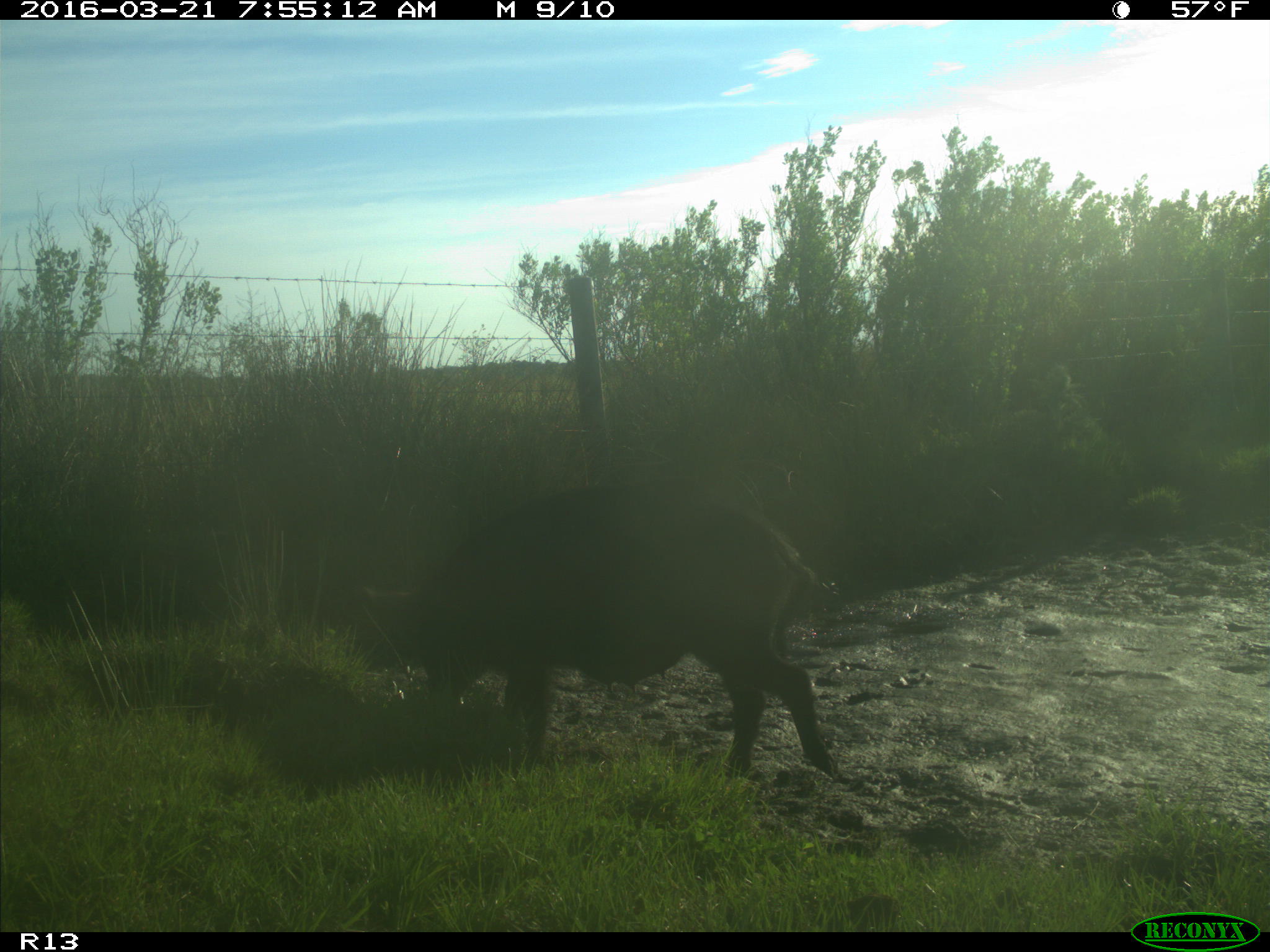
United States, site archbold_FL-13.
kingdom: Animalia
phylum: Chordata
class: Mammalia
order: Artiodactyla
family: Suidae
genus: Sus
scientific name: Sus scrofa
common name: wild boar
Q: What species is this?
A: Sus scrofa (wild boar).